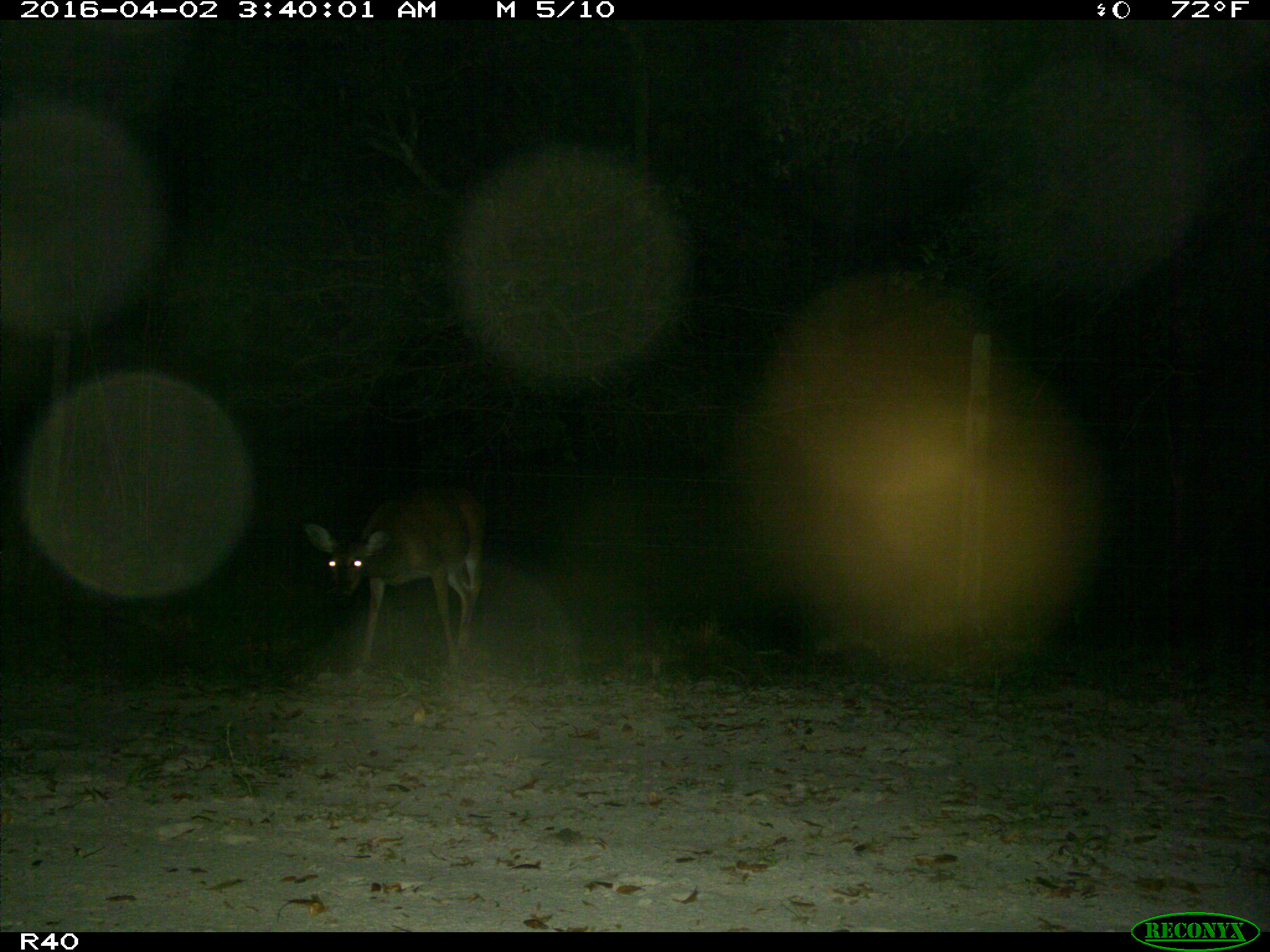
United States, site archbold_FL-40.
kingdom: Animalia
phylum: Chordata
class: Mammalia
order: Artiodactyla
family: Cervidae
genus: Odocoileus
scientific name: Odocoileus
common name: deer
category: unidentified deer